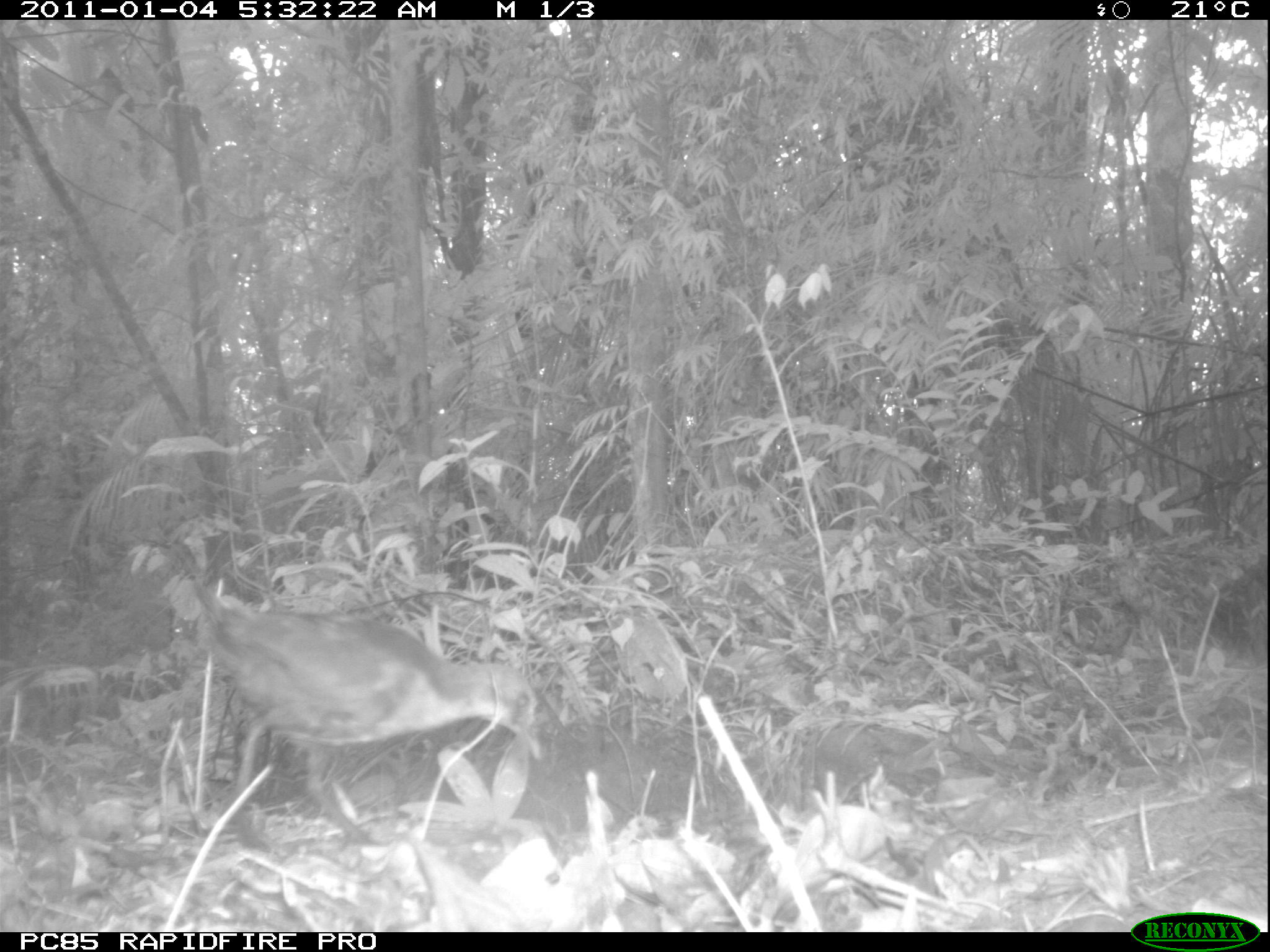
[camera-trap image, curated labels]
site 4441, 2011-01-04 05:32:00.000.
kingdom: Animalia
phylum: Chordata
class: Aves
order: Gruiformes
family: Sarothruridae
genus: Mentocrex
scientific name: Mentocrex kioloides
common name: madagascar wood rail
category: canirallus kioloides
Canirallus kioloides (madagascar wood rail) (Mentocrex kioloides), count 1.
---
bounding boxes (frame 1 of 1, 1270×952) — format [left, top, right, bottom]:
canirallus kioloides: [190, 578, 541, 844]